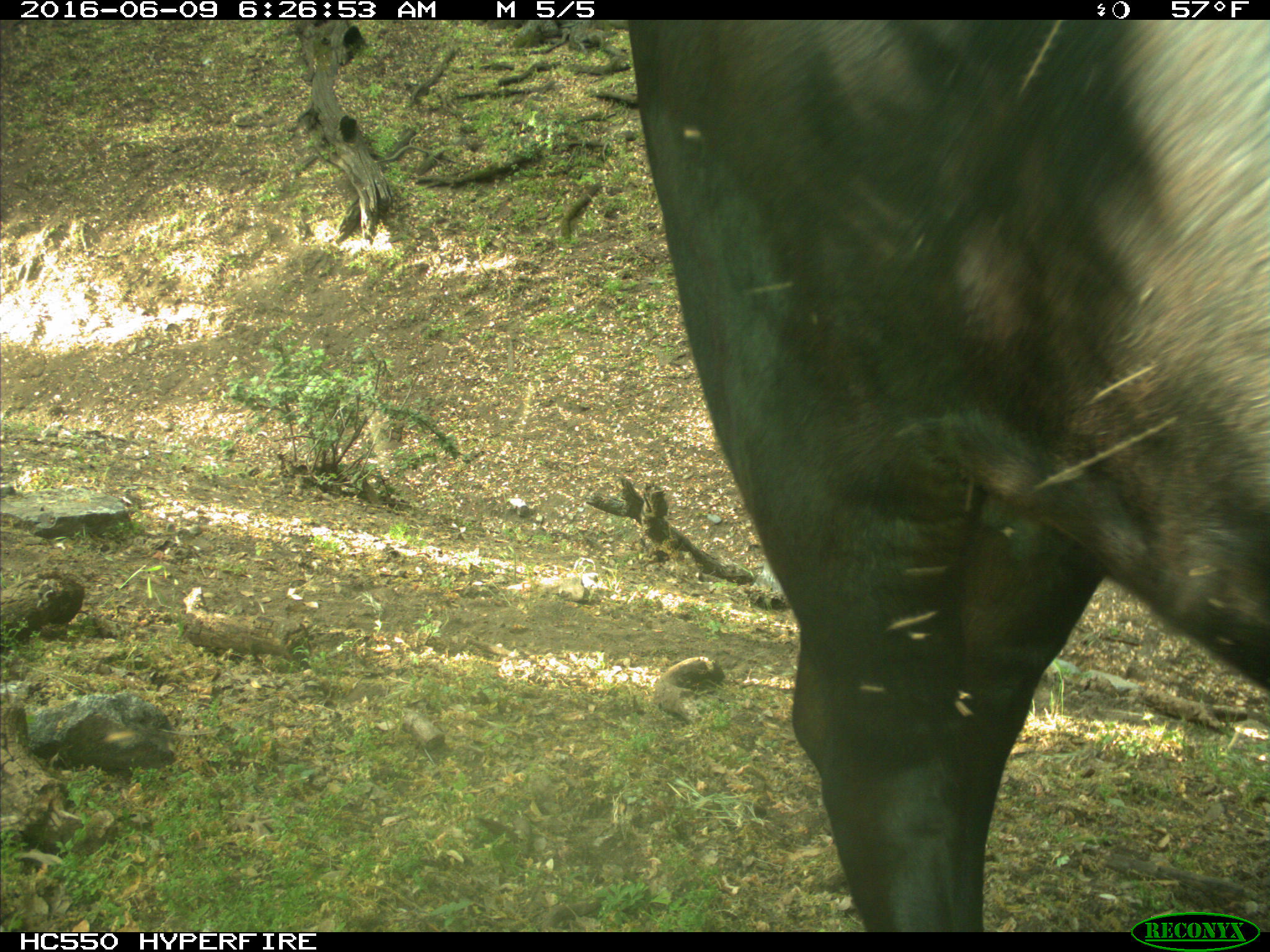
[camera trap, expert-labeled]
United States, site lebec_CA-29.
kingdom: Animalia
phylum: Chordata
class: Mammalia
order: Artiodactyla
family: Bovidae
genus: Bos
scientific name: Bos taurus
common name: domestic cow